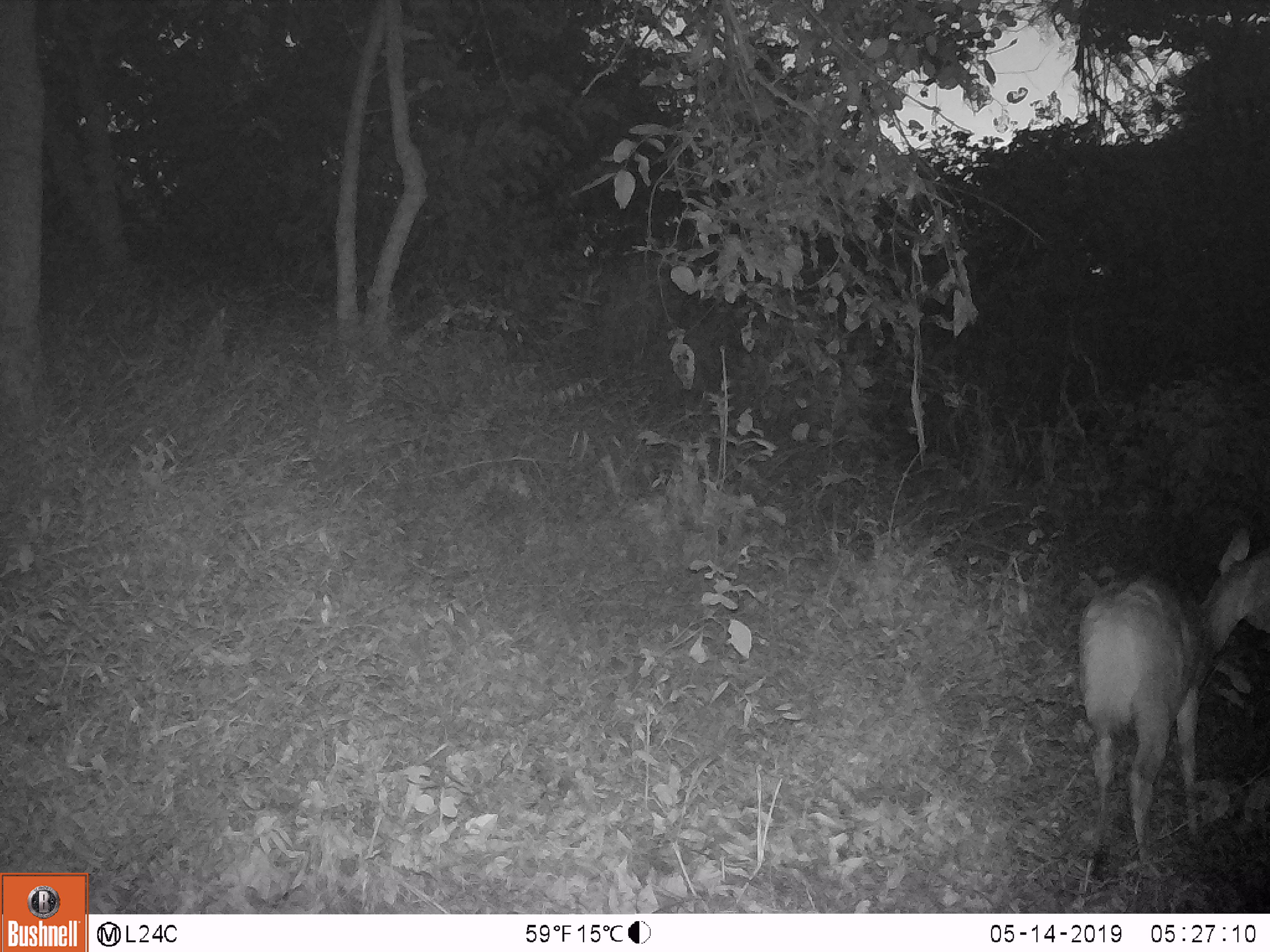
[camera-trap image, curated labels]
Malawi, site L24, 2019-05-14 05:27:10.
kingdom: Animalia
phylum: Chordata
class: Mammalia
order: Artiodactyla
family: Bovidae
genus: Redunca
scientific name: Redunca arundinum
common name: southern reedbuck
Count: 1.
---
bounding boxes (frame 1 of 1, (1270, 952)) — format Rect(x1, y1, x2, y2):
southern reedbuck: Rect(1072, 524, 1266, 876)